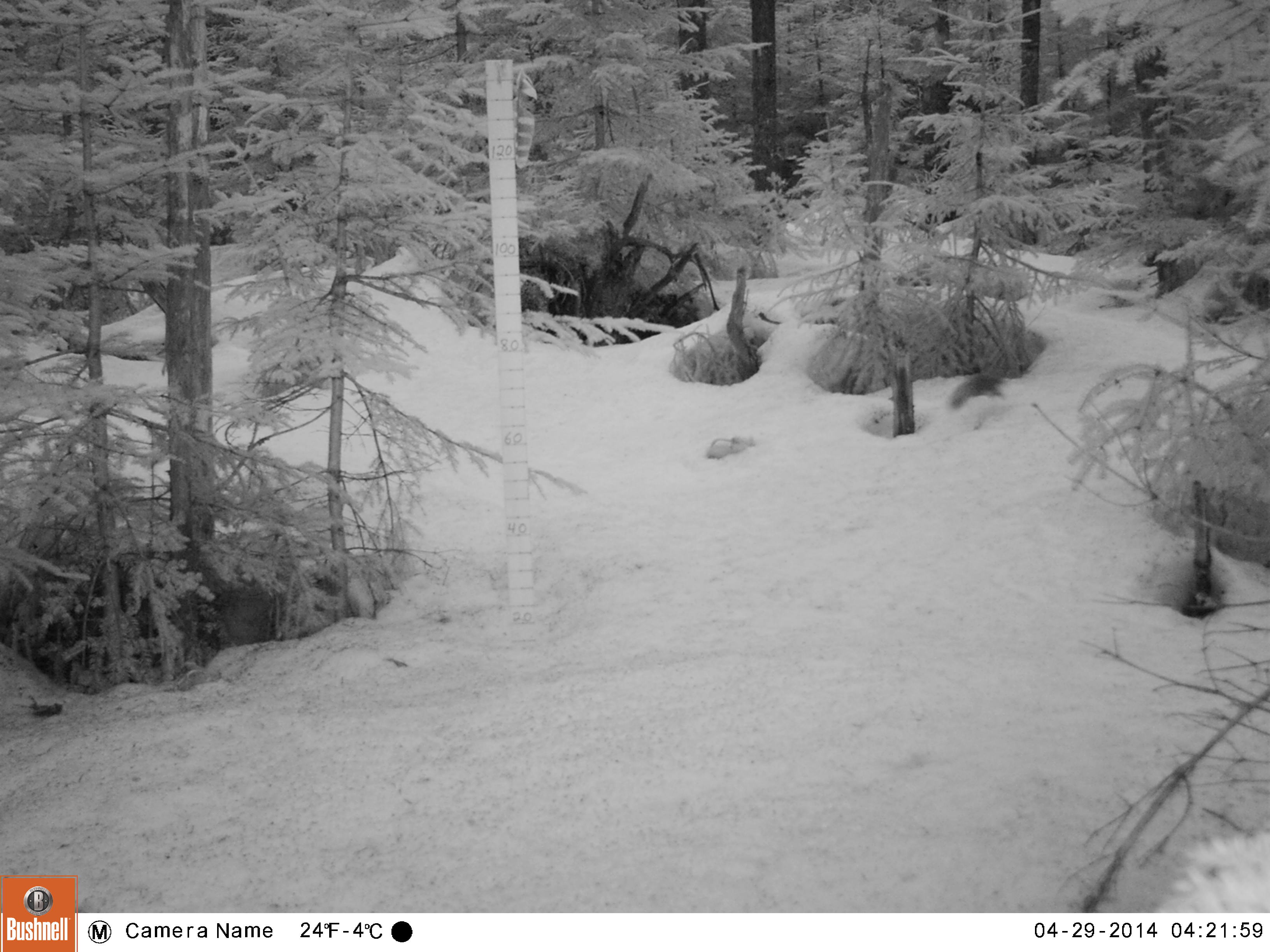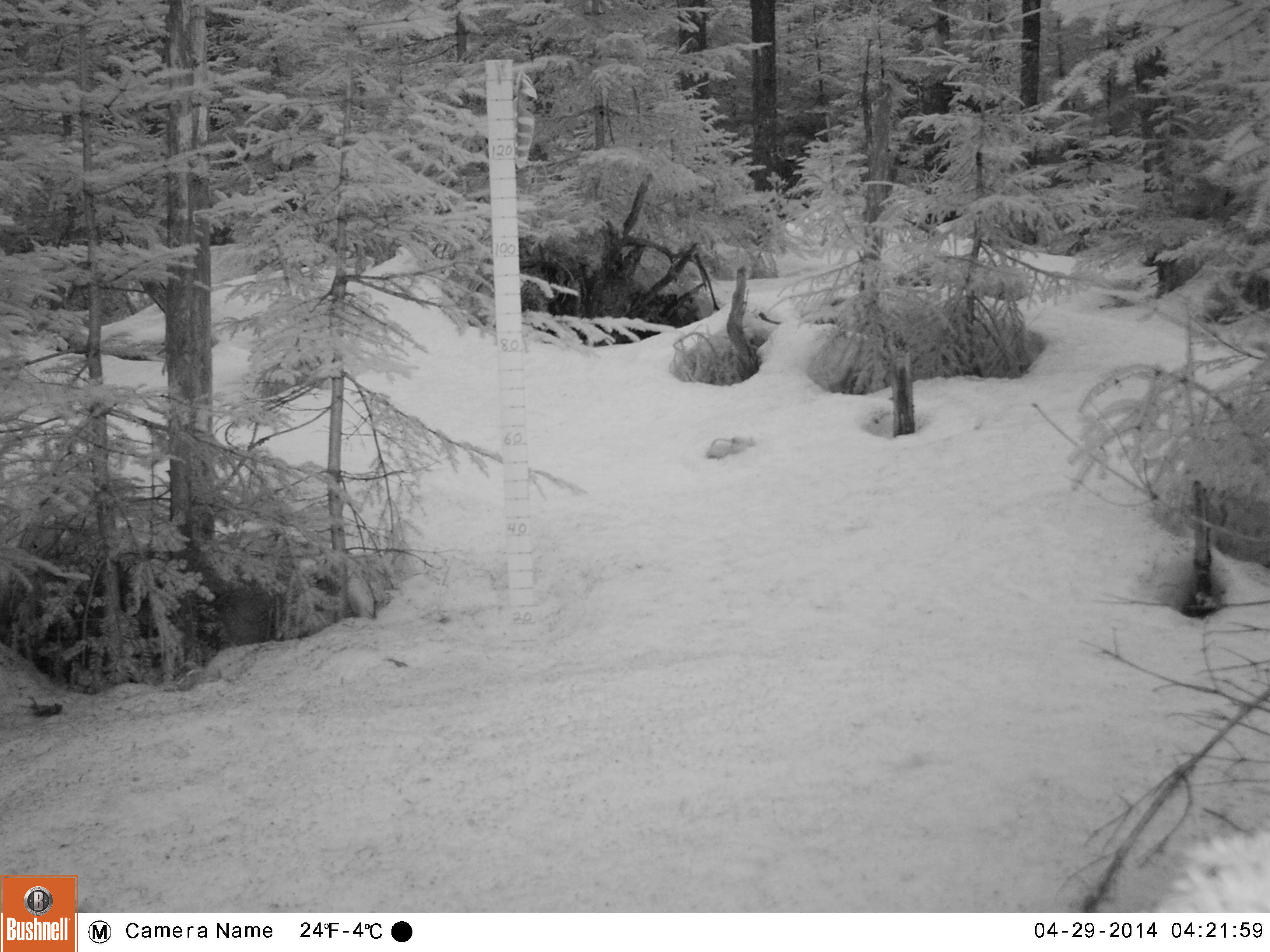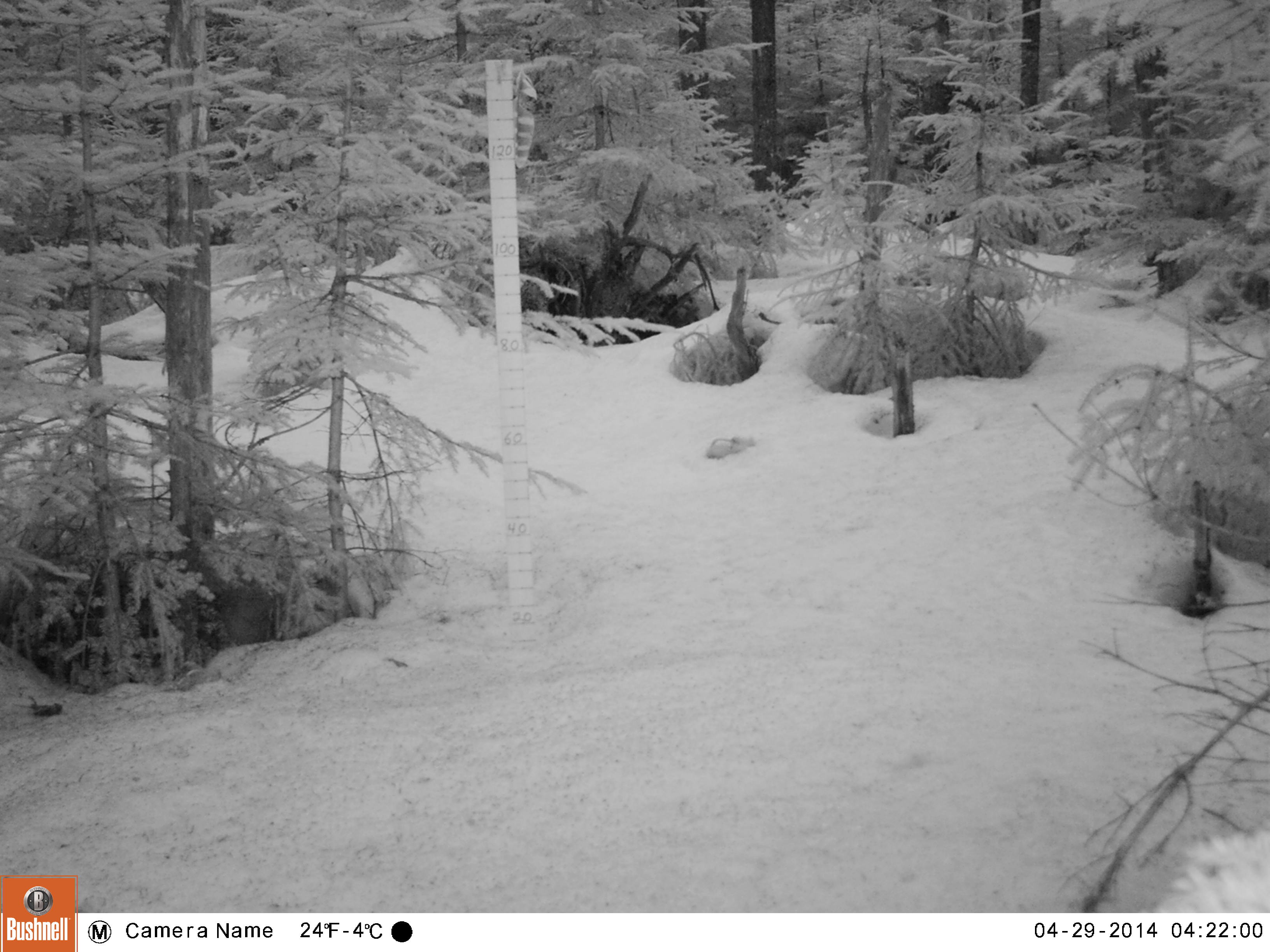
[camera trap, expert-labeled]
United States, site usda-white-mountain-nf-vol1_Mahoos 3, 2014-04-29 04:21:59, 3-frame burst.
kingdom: Animalia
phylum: Chordata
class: Mammalia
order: Rodentia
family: Sciuridae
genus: Tamiasciurus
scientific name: Tamiasciurus hudsonicus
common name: red squirrel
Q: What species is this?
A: Red squirrel (Tamiasciurus hudsonicus).